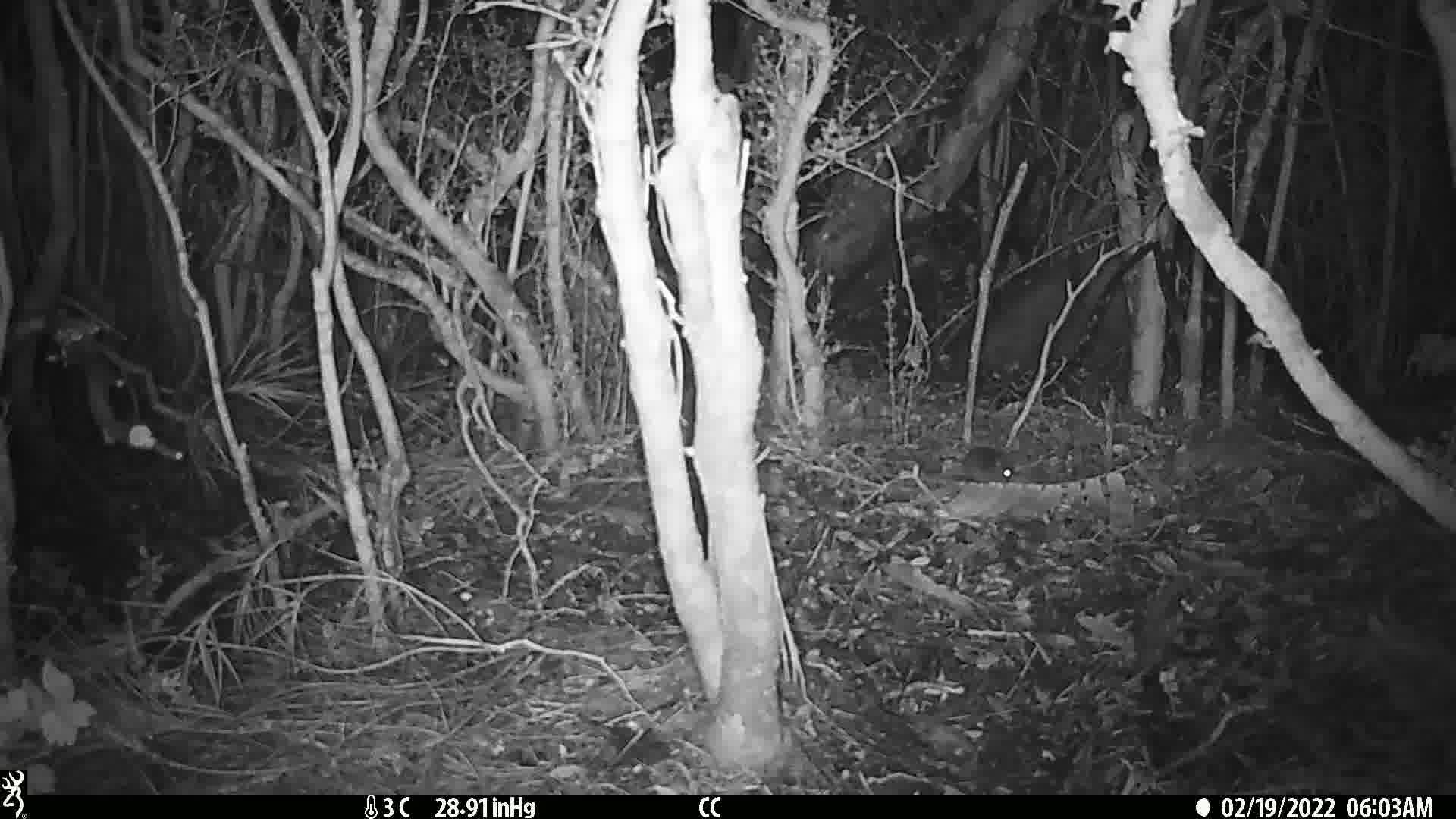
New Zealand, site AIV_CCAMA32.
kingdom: Animalia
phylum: Chordata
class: Mammalia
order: Rodentia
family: Muridae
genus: Mus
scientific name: Mus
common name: mouse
Mouse (Mus).